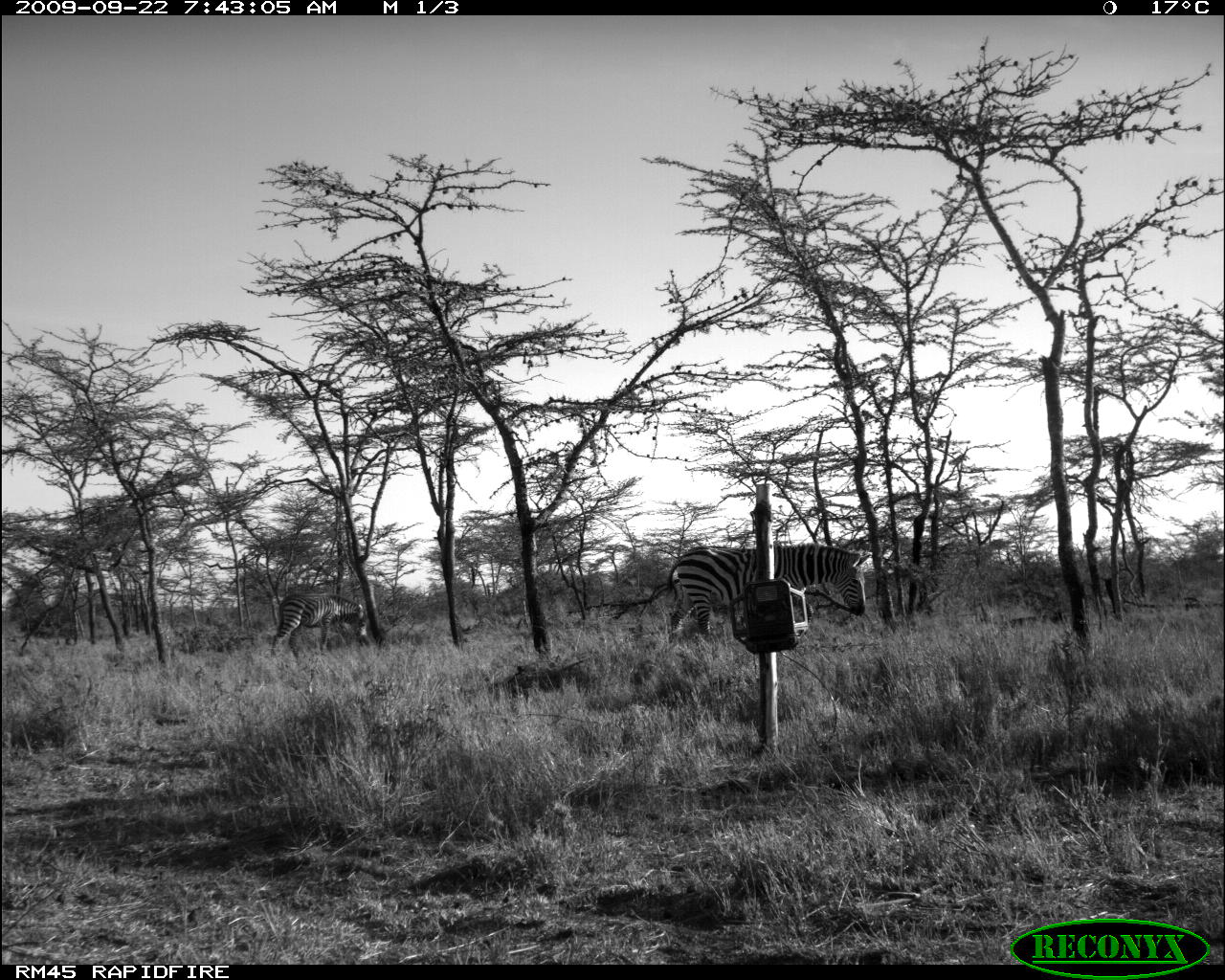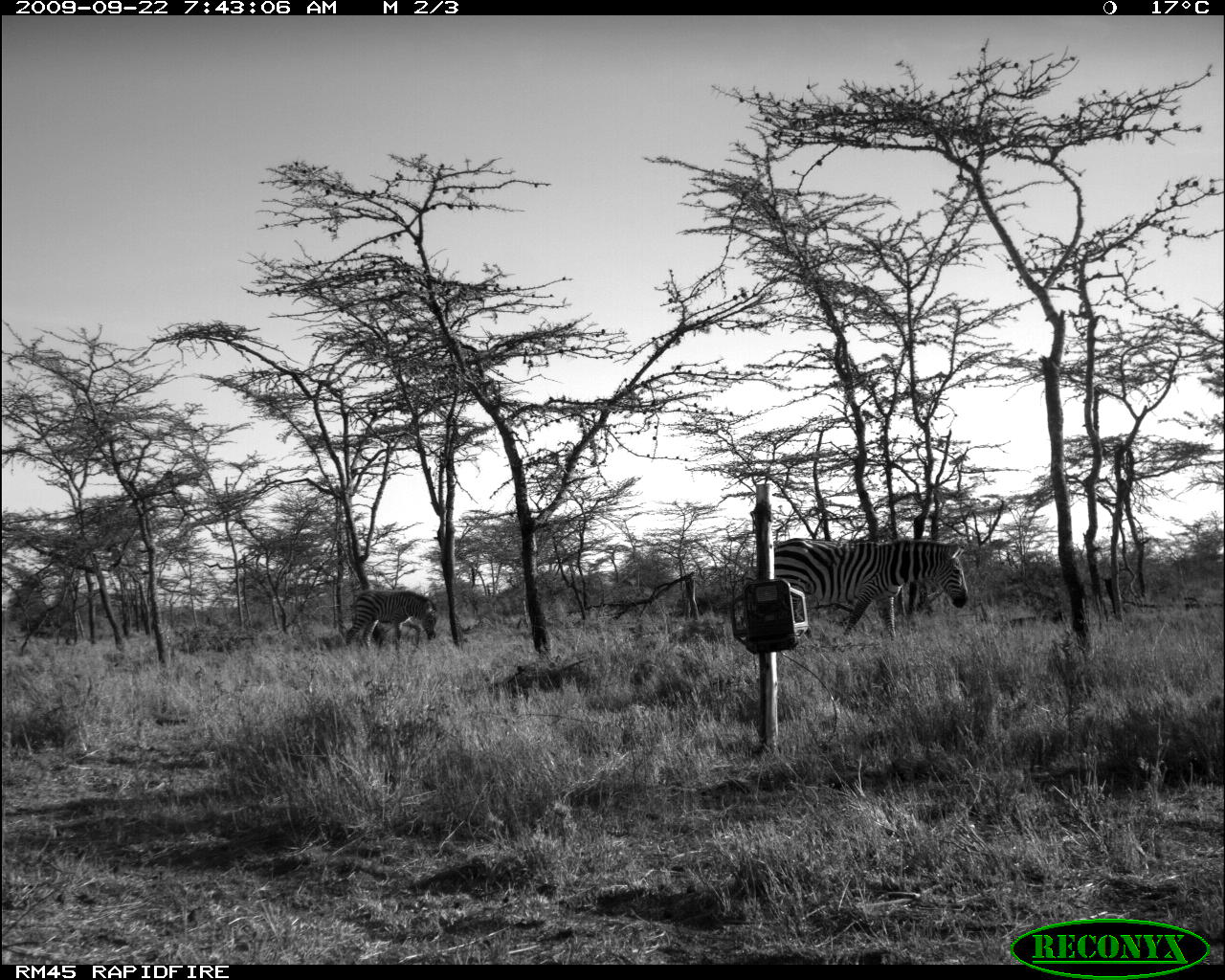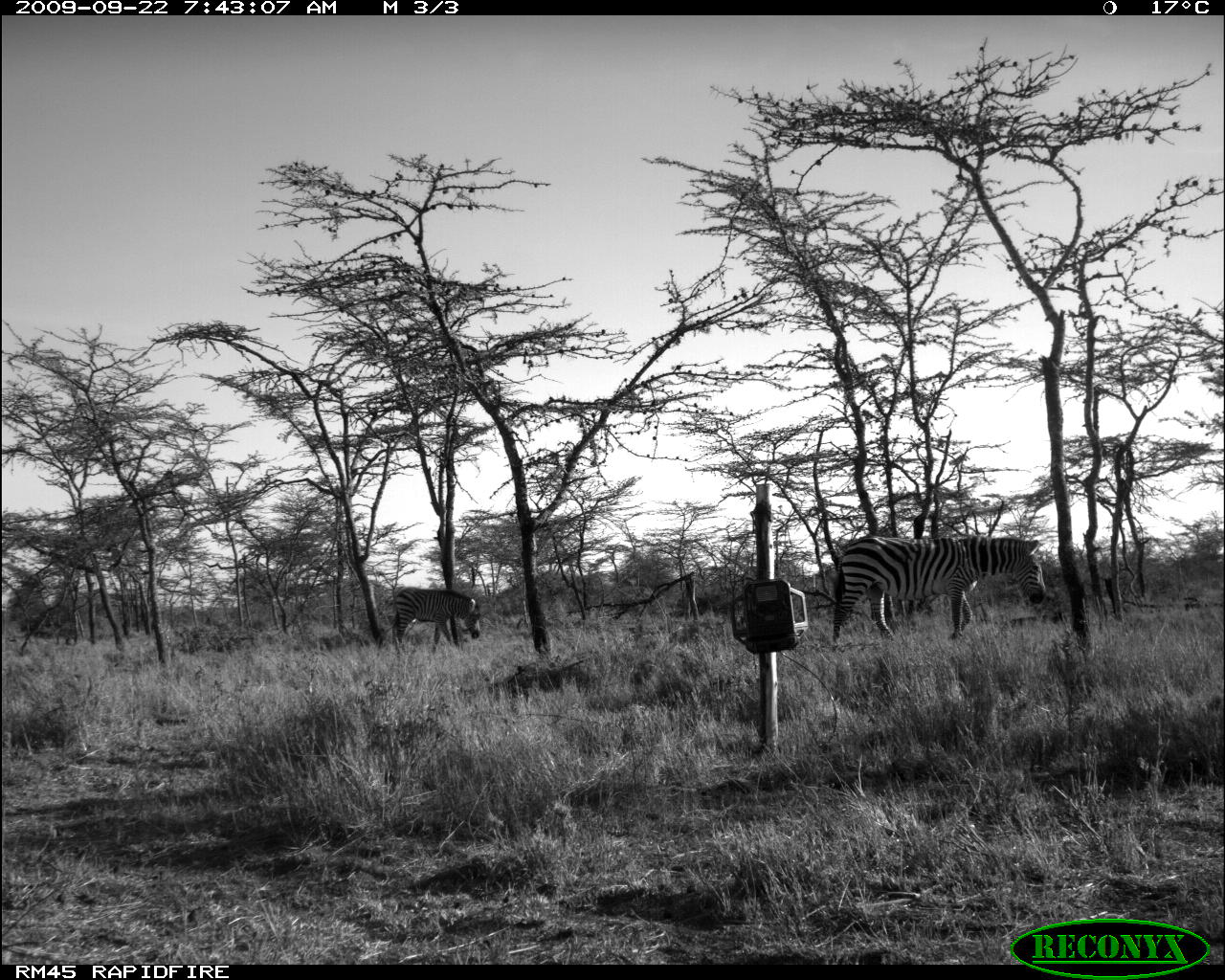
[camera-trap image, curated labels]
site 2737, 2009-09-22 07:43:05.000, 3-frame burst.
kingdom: Animalia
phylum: Chordata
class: Mammalia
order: Perissodactyla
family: Equidae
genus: Equus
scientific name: Equus quagga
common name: plains zebra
Equus quagga (plains zebra), count 2.